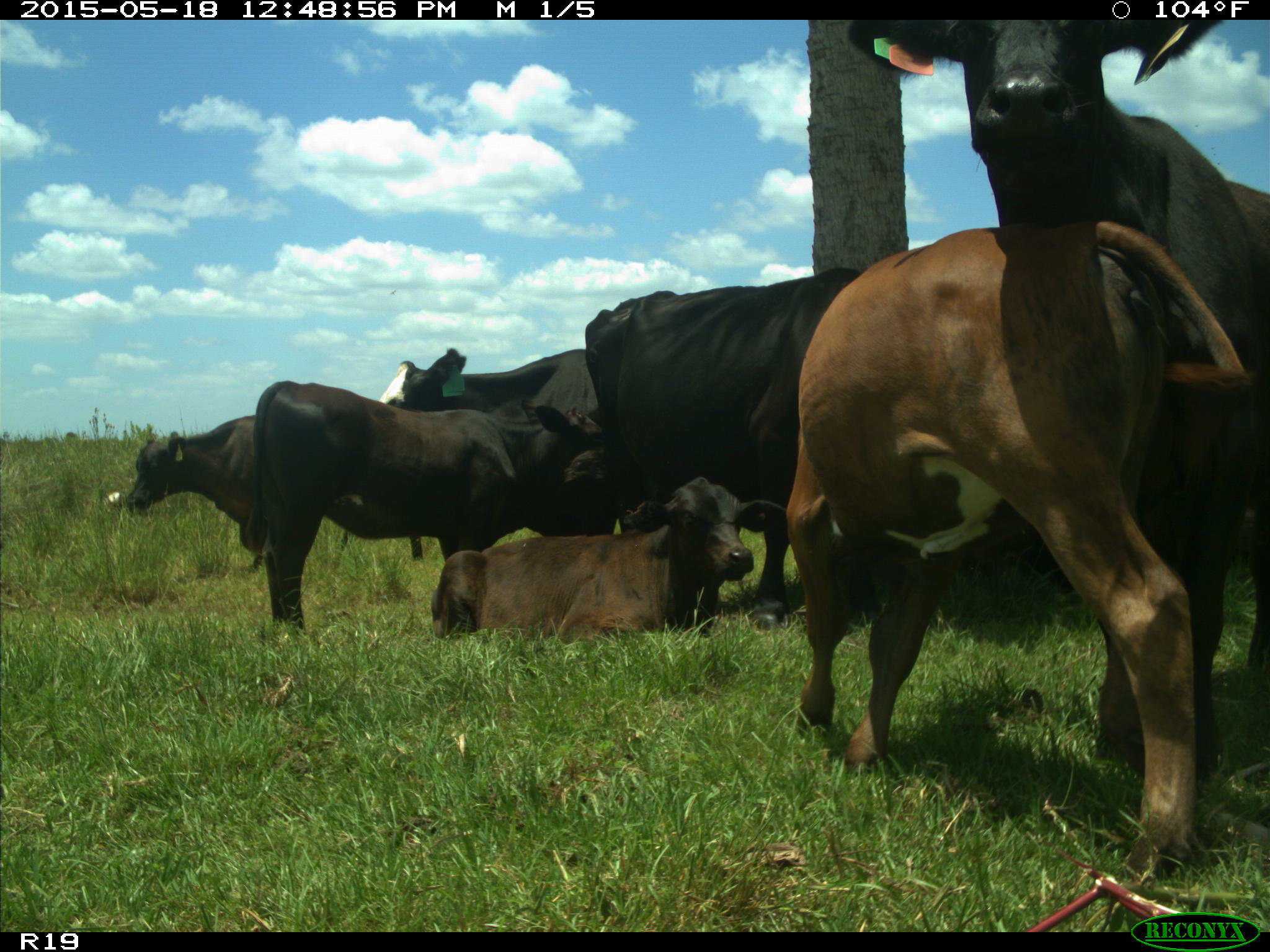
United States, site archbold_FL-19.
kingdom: Animalia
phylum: Chordata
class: Mammalia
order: Artiodactyla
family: Bovidae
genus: Bos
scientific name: Bos taurus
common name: domestic cow